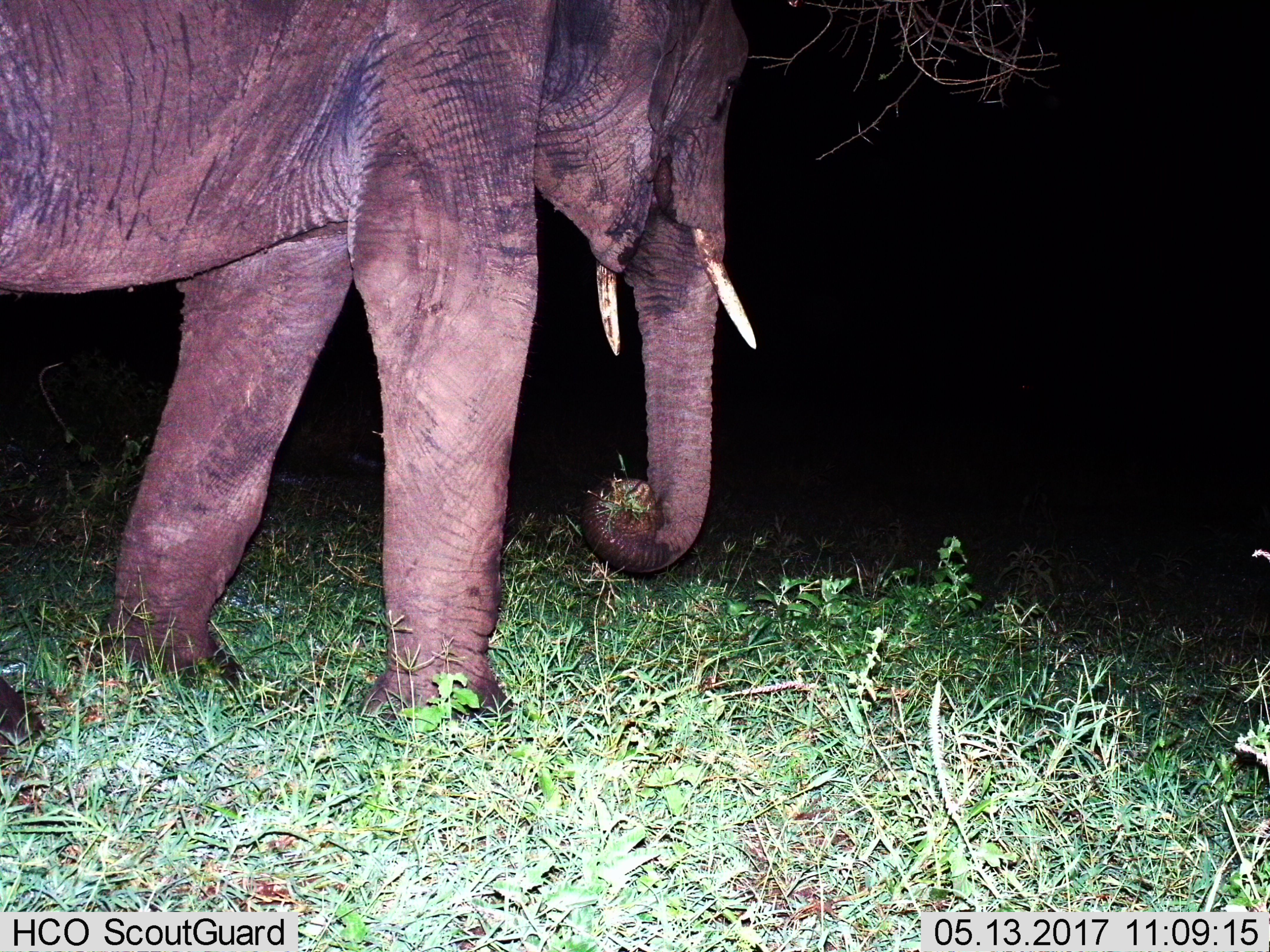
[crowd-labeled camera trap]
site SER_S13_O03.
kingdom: Animalia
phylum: Chordata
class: Mammalia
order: Proboscidea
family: Elephantidae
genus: Loxodonta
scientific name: Loxodonta africana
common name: african bush elephant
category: elephant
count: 1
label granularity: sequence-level